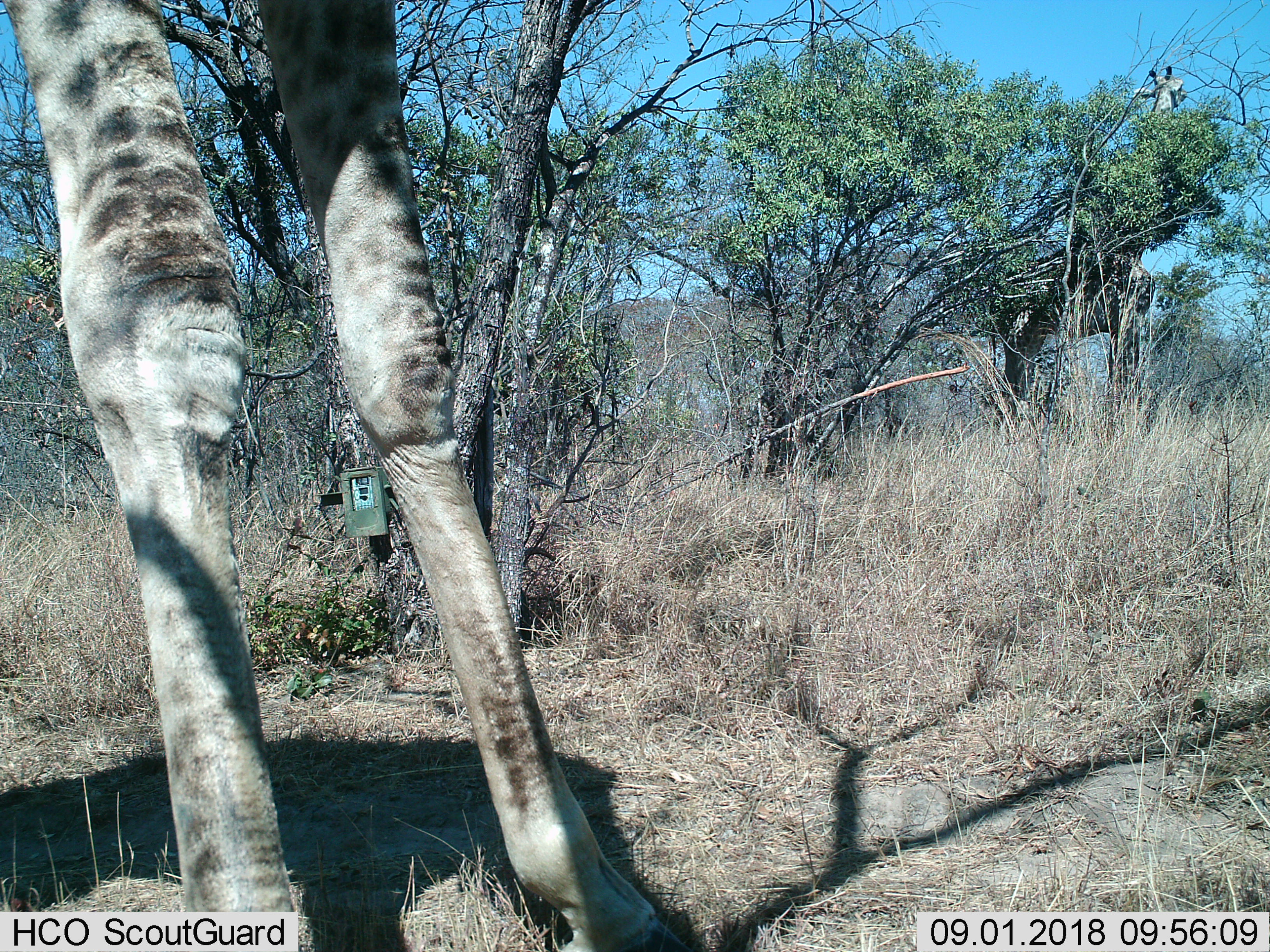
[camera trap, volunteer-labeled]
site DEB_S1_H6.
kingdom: Animalia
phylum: Chordata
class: Mammalia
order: Artiodactyla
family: Giraffidae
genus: Giraffa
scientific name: Giraffa camelopardalis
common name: giraffe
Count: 1.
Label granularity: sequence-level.